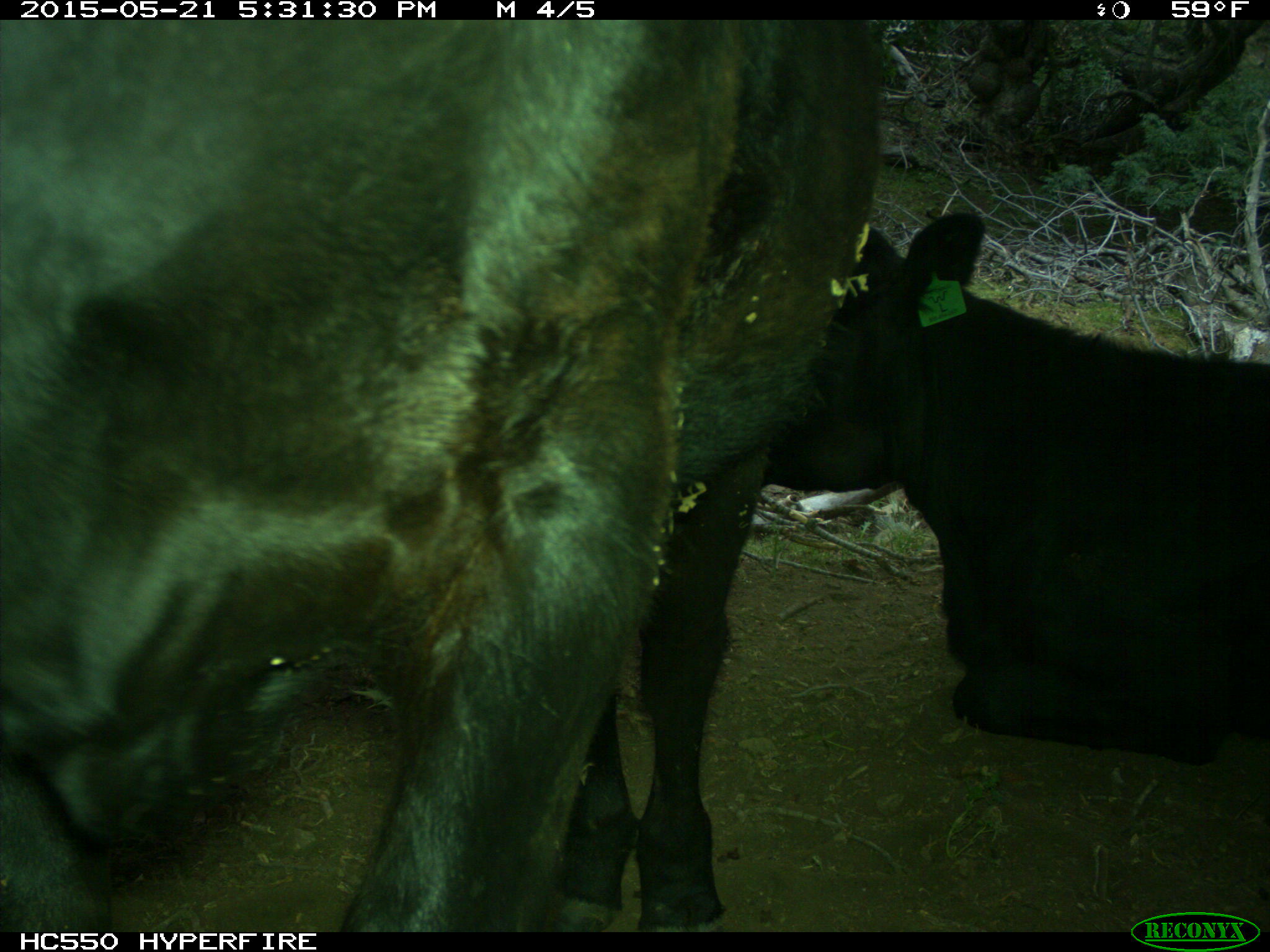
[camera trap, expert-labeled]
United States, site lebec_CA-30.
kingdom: Animalia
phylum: Chordata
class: Mammalia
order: Artiodactyla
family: Bovidae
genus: Bos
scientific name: Bos taurus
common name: domestic cow